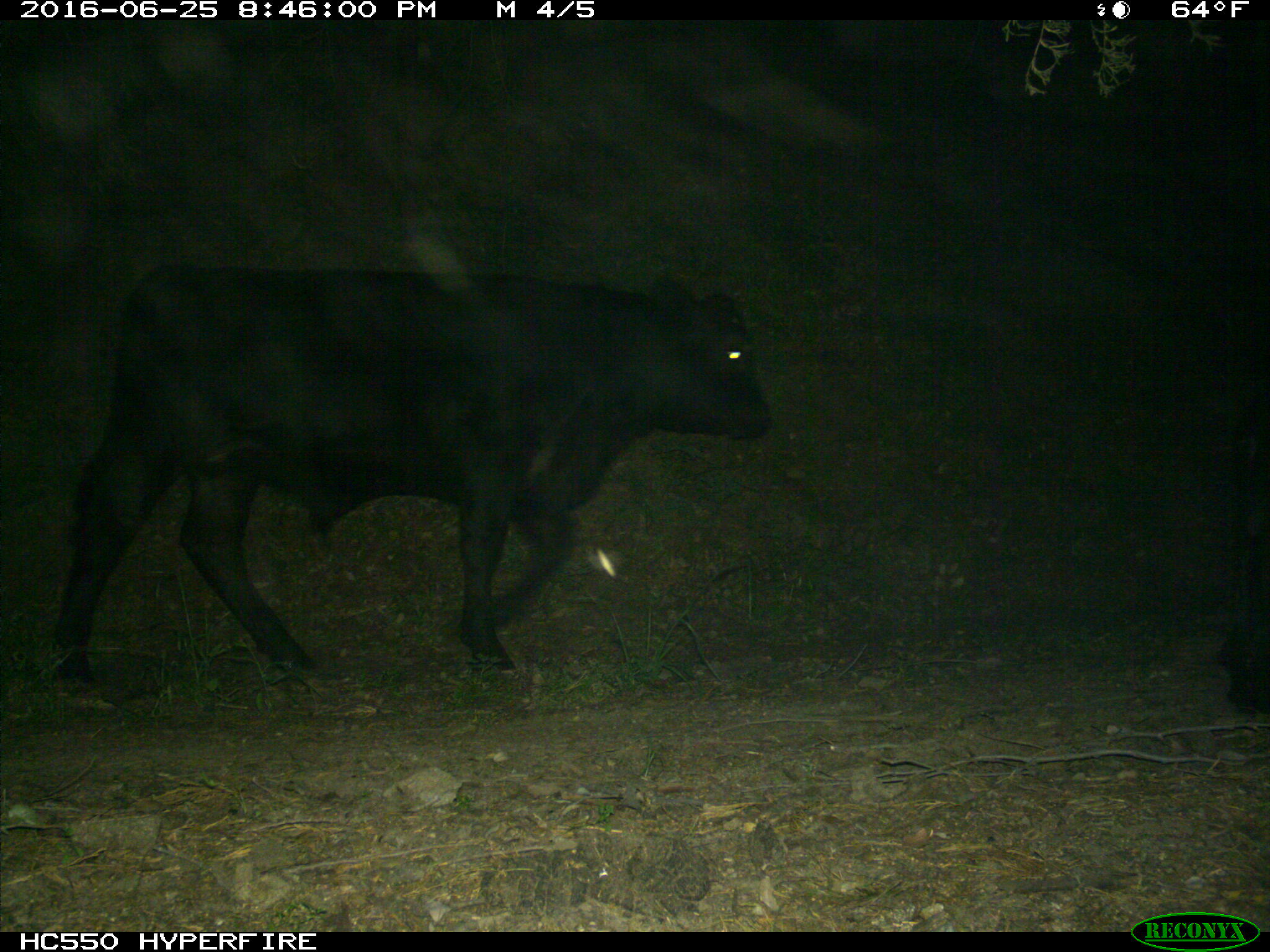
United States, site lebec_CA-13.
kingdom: Animalia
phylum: Chordata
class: Mammalia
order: Artiodactyla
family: Bovidae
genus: Bos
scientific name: Bos taurus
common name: domestic cow